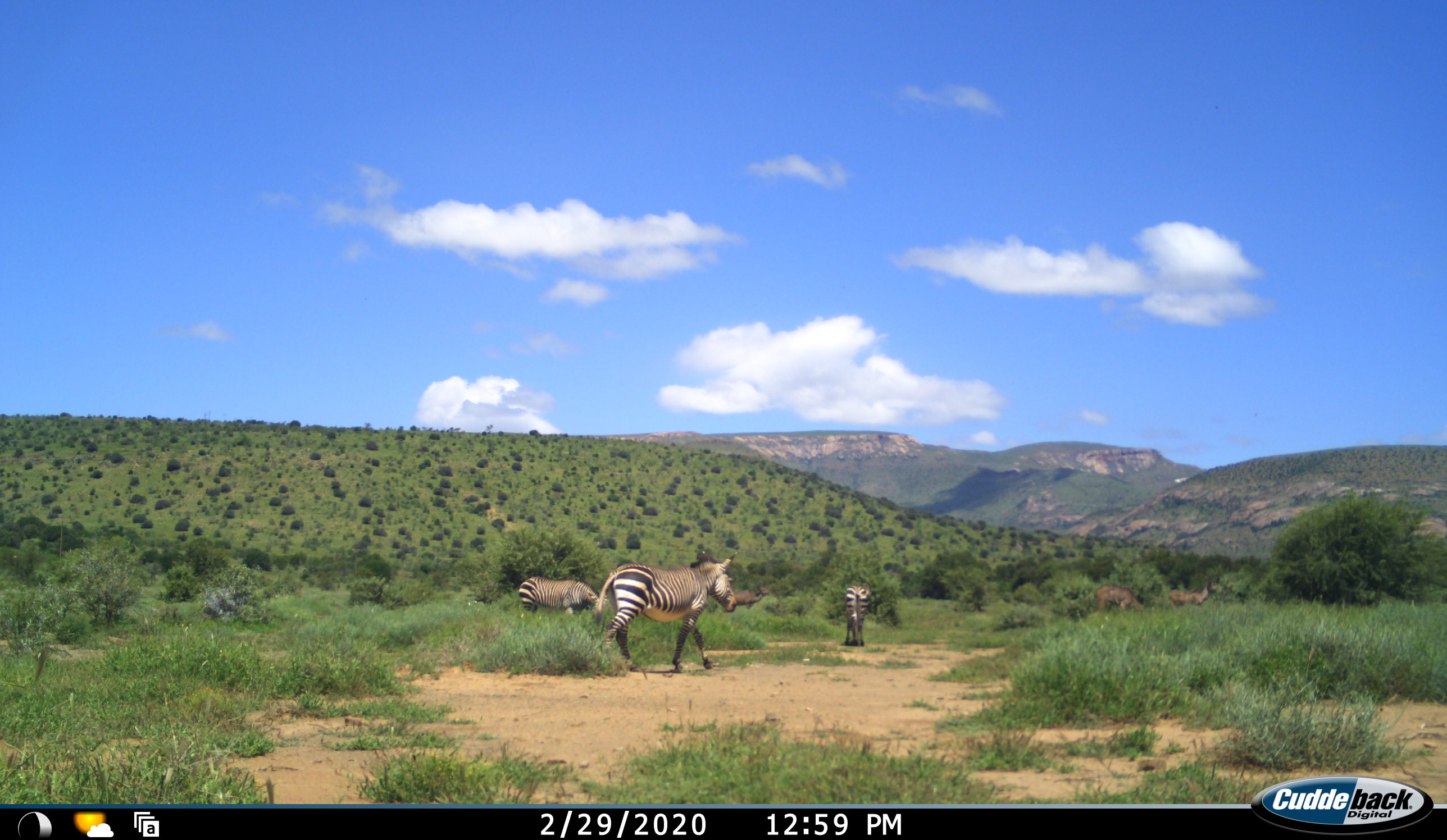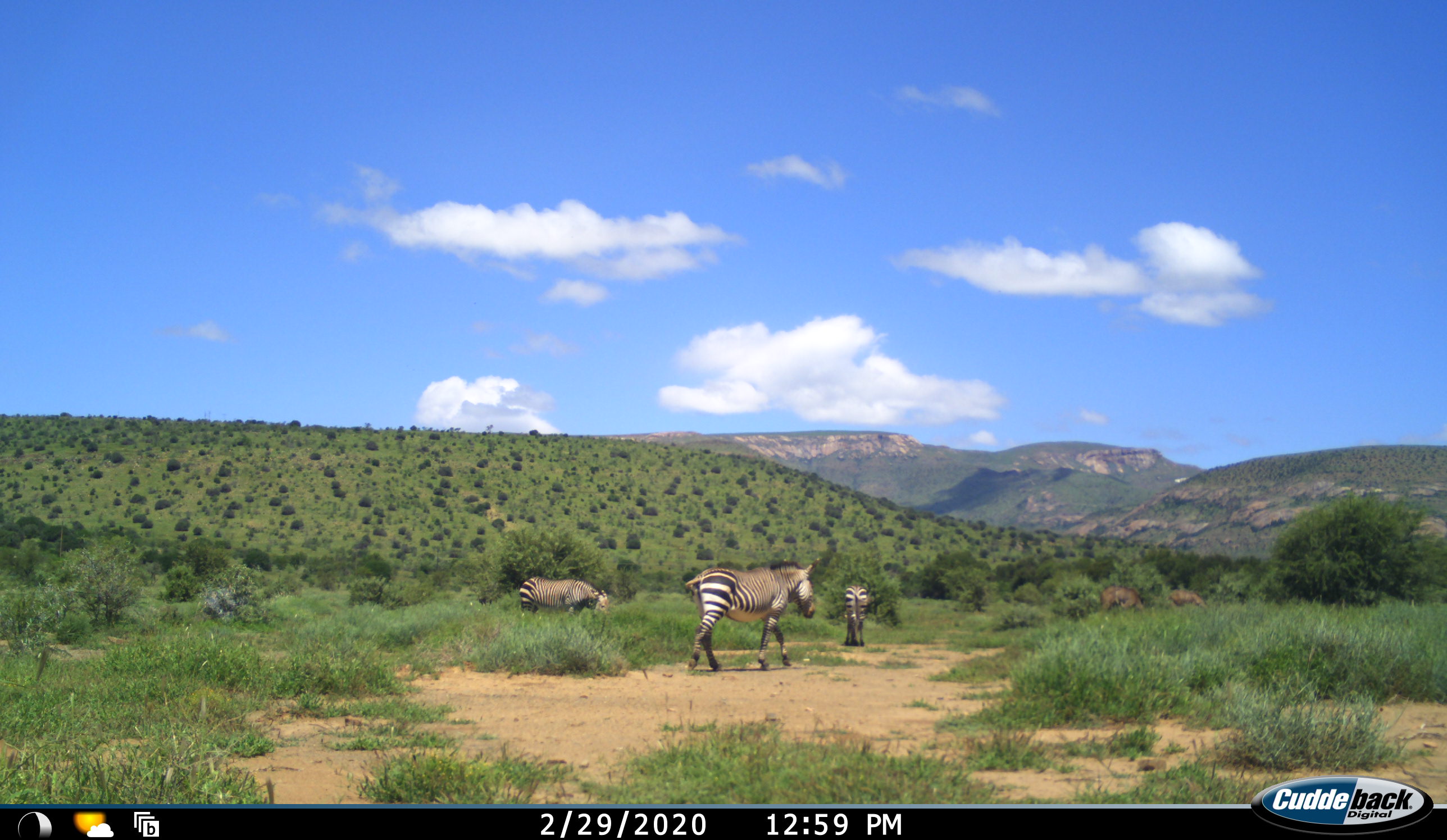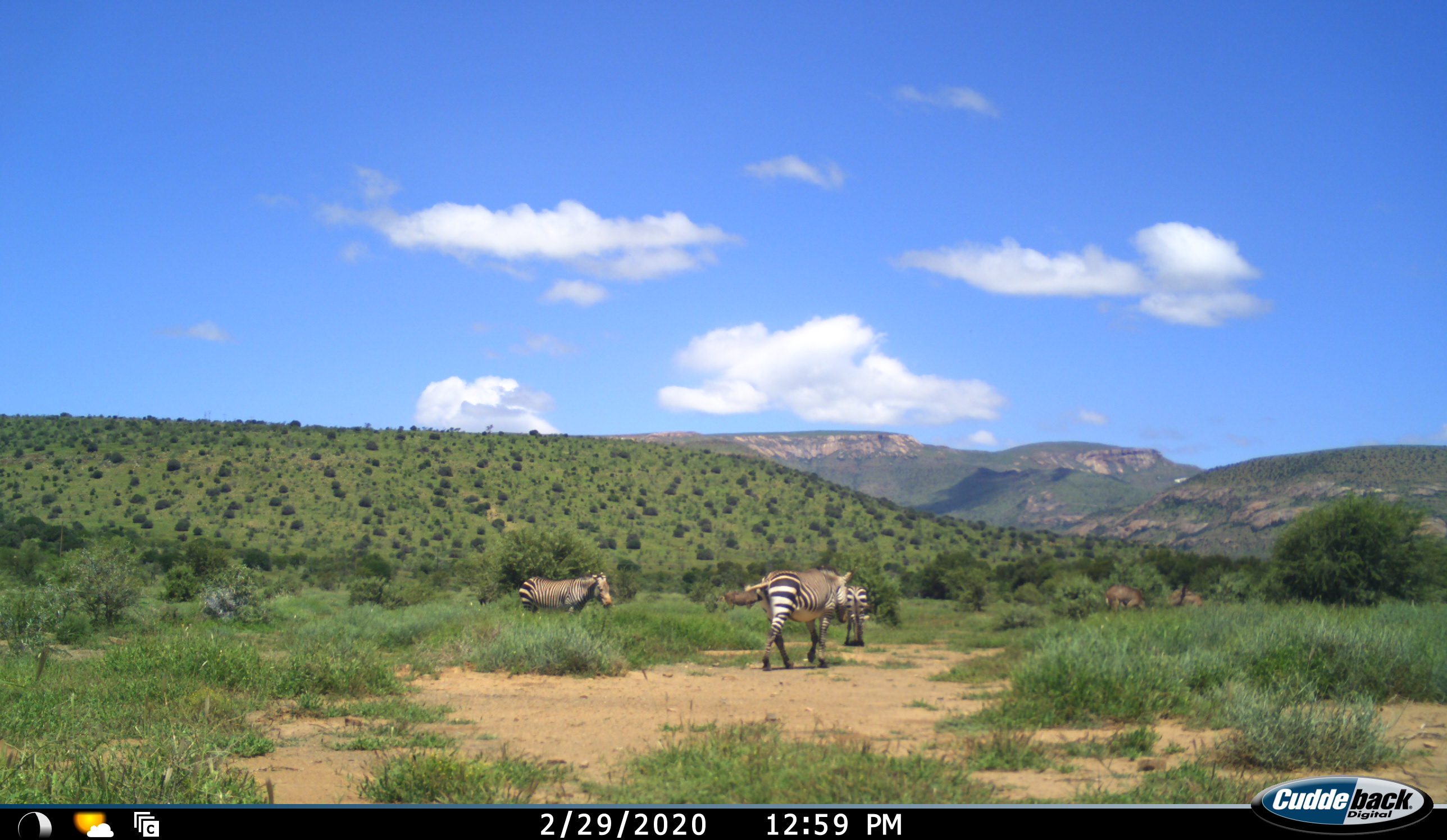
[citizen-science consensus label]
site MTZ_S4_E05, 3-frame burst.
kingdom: Animalia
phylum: Chordata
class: Mammalia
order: Artiodactyla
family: Bovidae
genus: Tragelaphus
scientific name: Tragelaphus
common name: kudu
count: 3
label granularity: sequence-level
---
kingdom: Animalia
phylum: Chordata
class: Mammalia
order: Perissodactyla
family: Equidae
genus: Equus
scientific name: Equus zebra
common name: mountain zebra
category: zebramountain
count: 3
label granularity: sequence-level